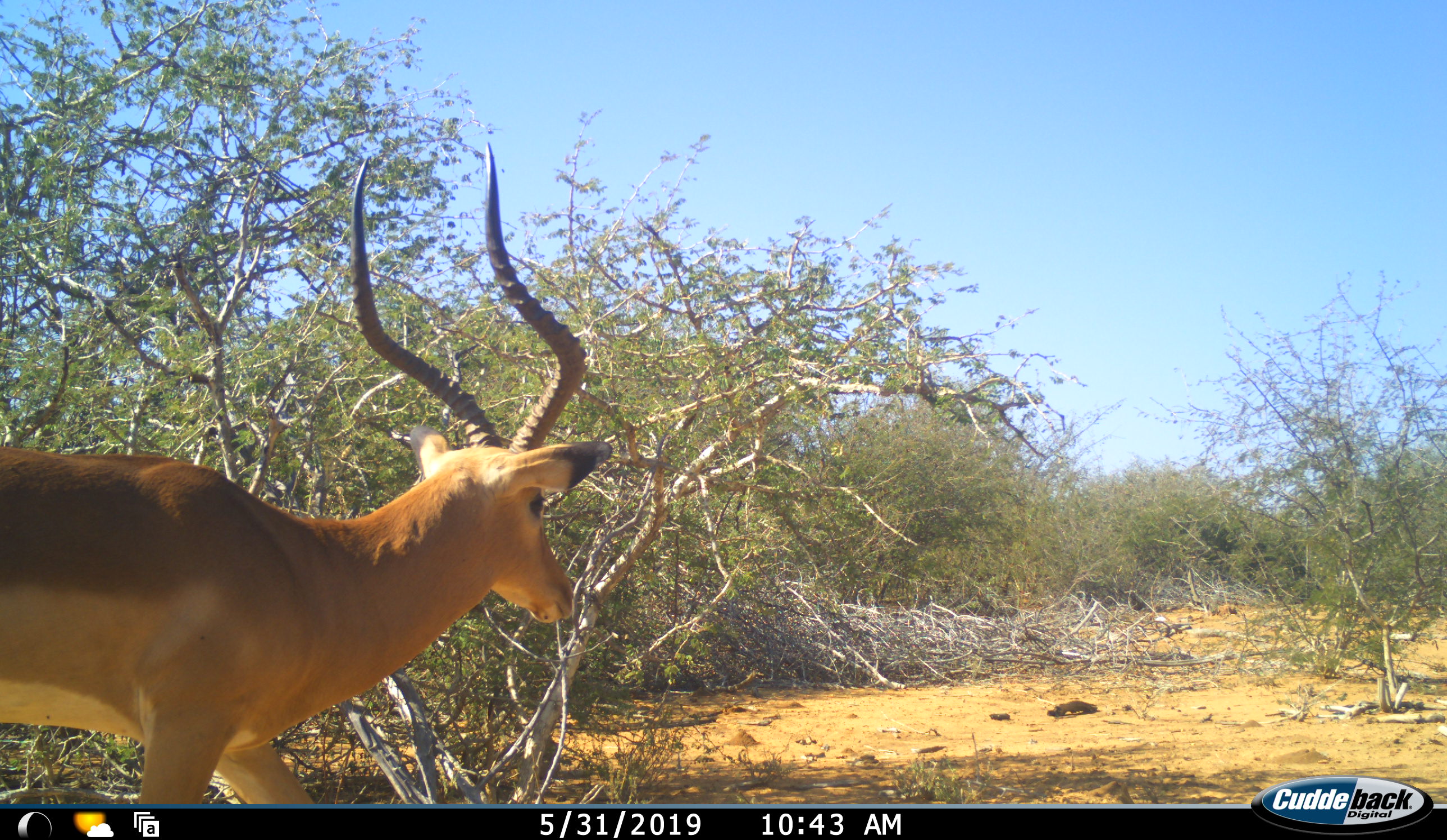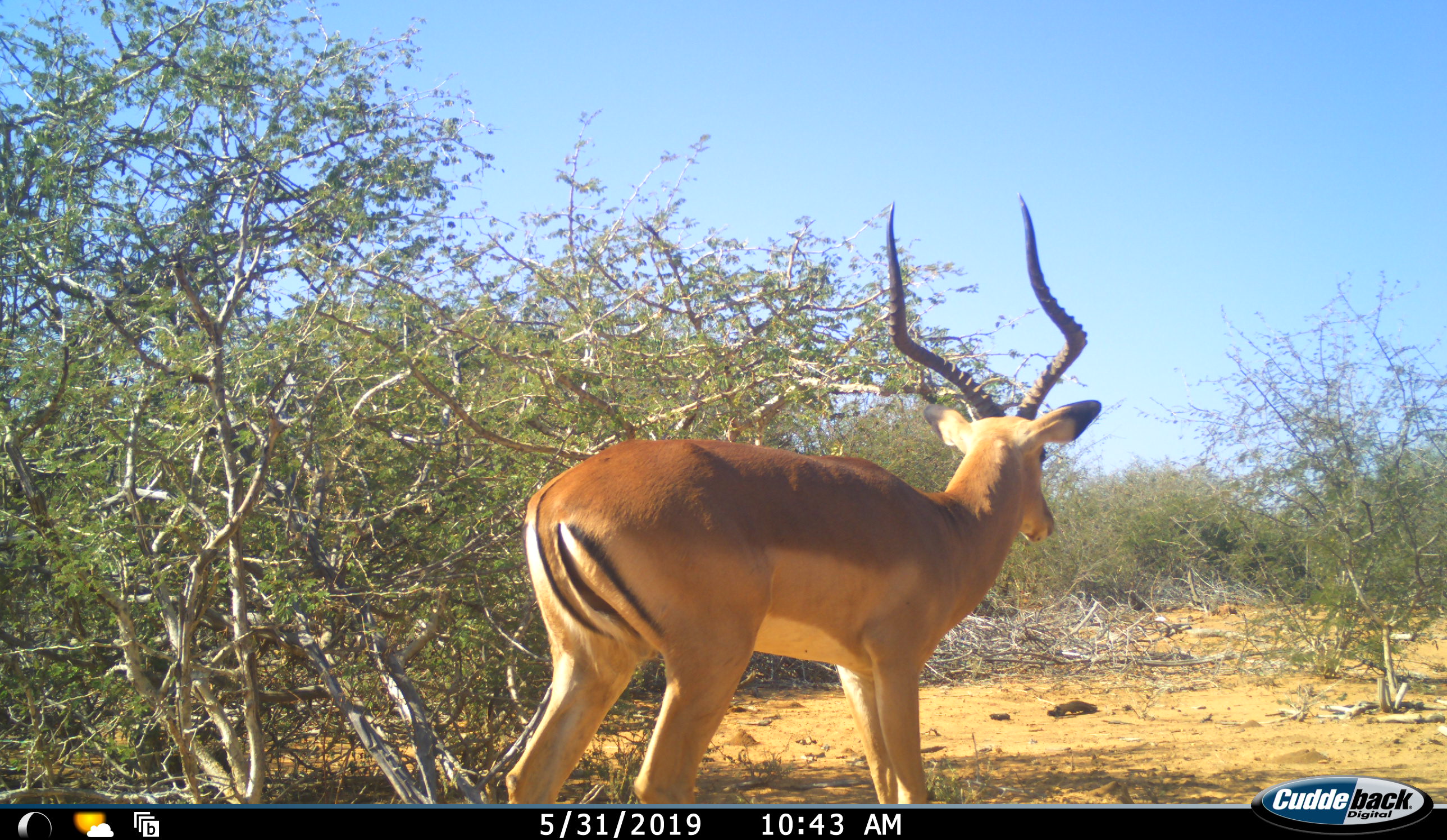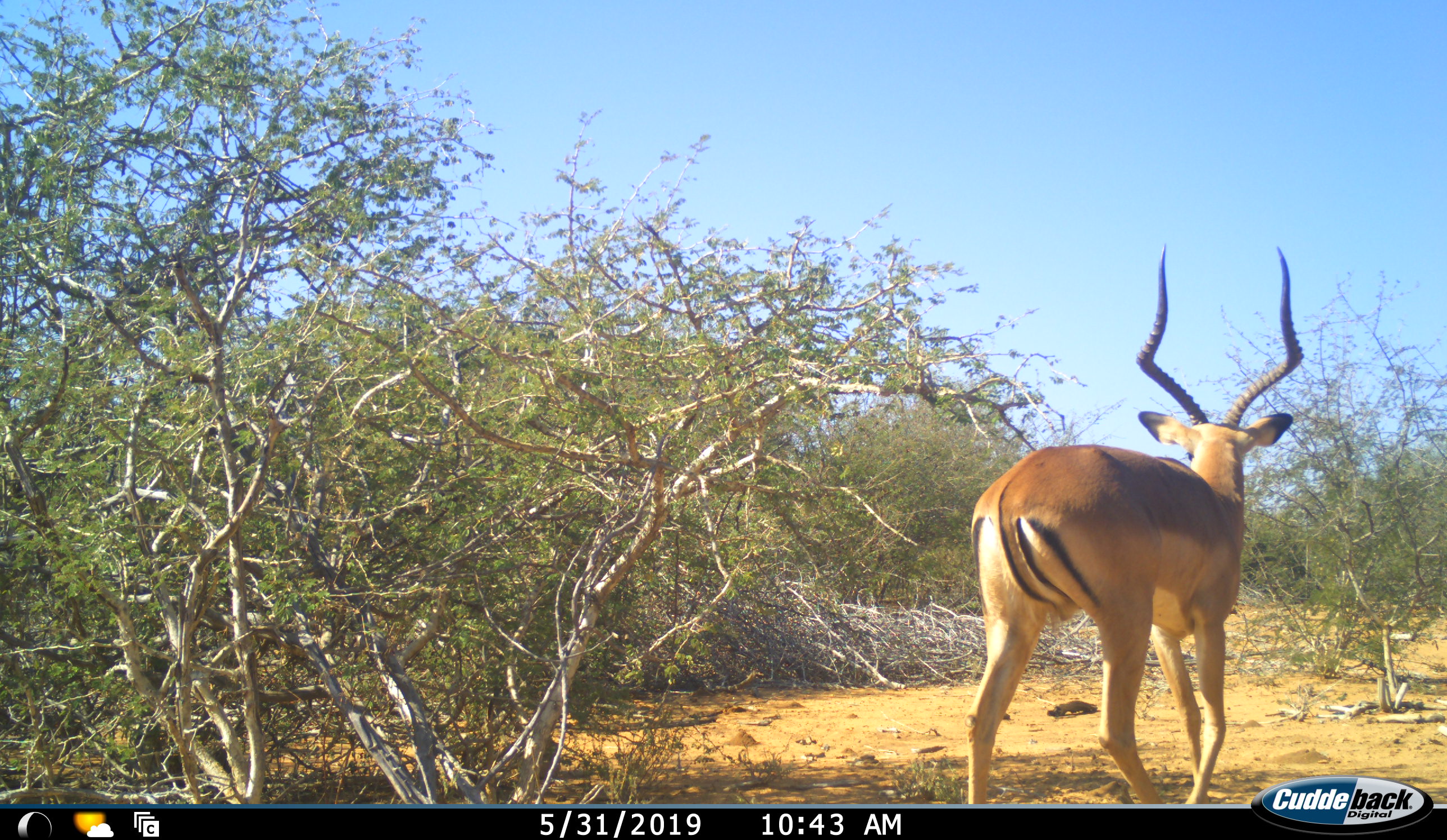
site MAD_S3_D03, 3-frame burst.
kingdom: Animalia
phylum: Chordata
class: Mammalia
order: Artiodactyla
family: Bovidae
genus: Aepyceros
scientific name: Aepyceros melampus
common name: impala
Impala (Aepyceros melampus), count 1. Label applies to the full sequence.